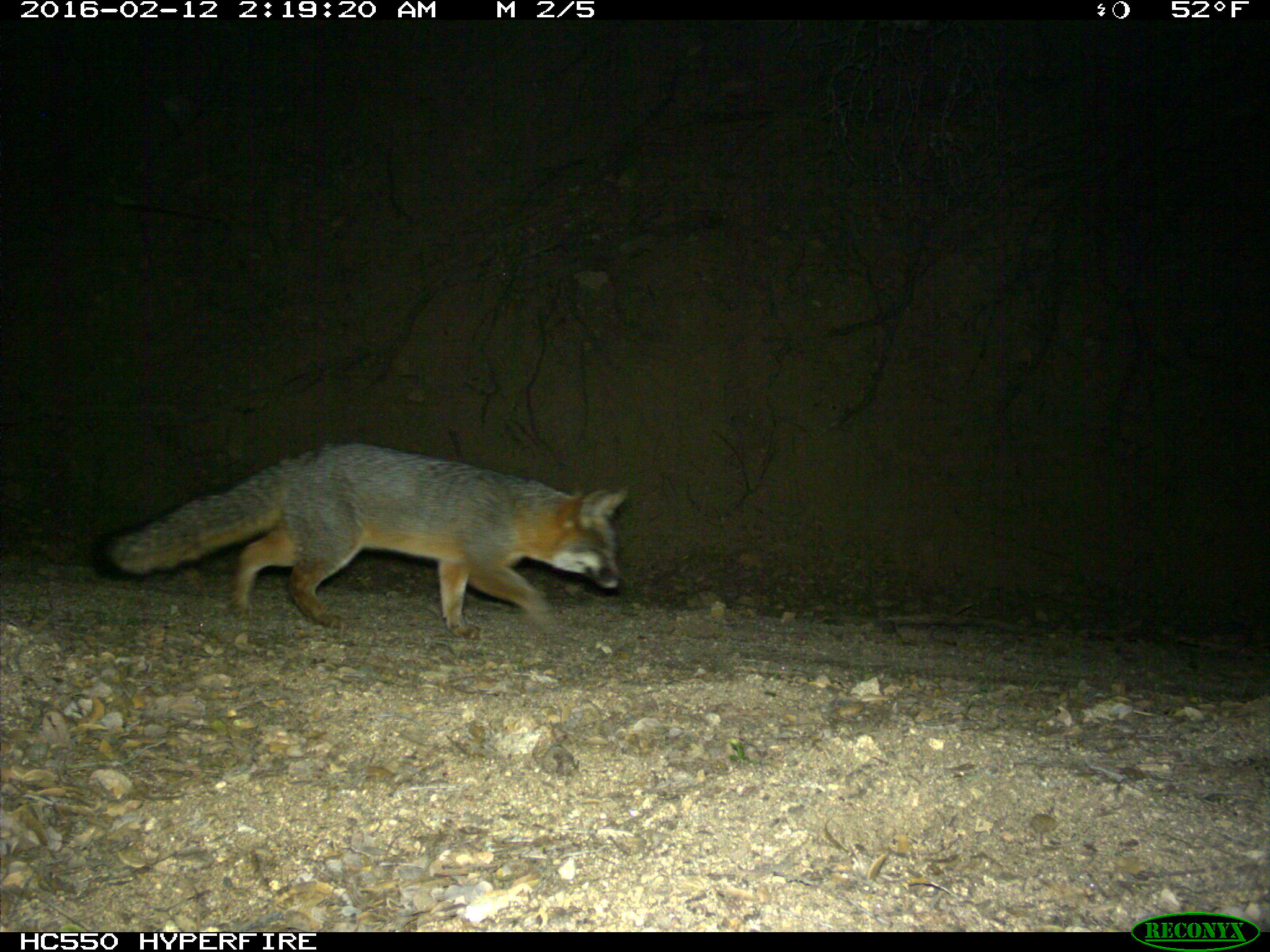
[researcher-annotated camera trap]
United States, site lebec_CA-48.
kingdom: Animalia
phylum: Chordata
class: Mammalia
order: Carnivora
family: Canidae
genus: Urocyon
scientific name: Urocyon cinereoargenteus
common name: gray fox